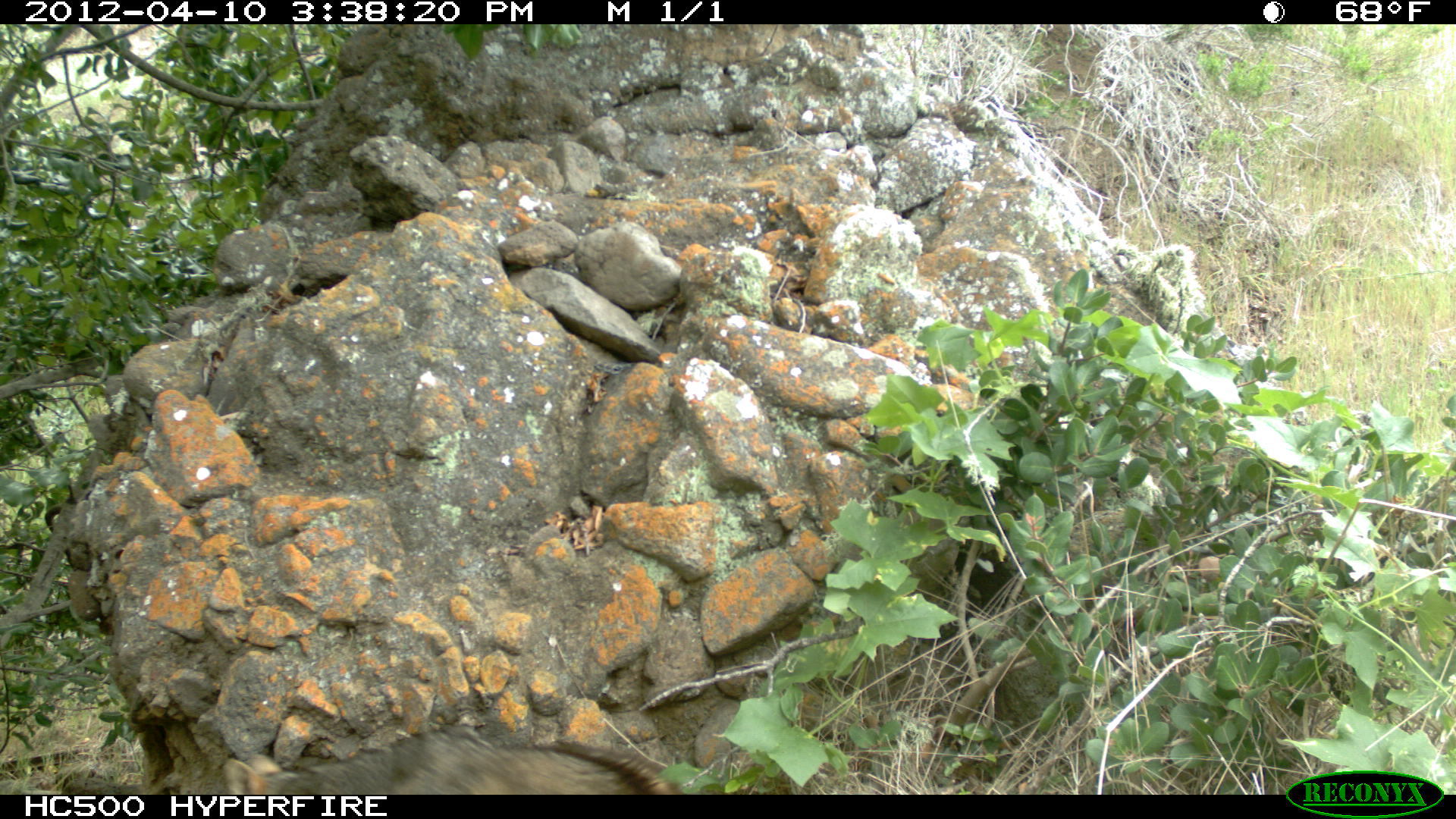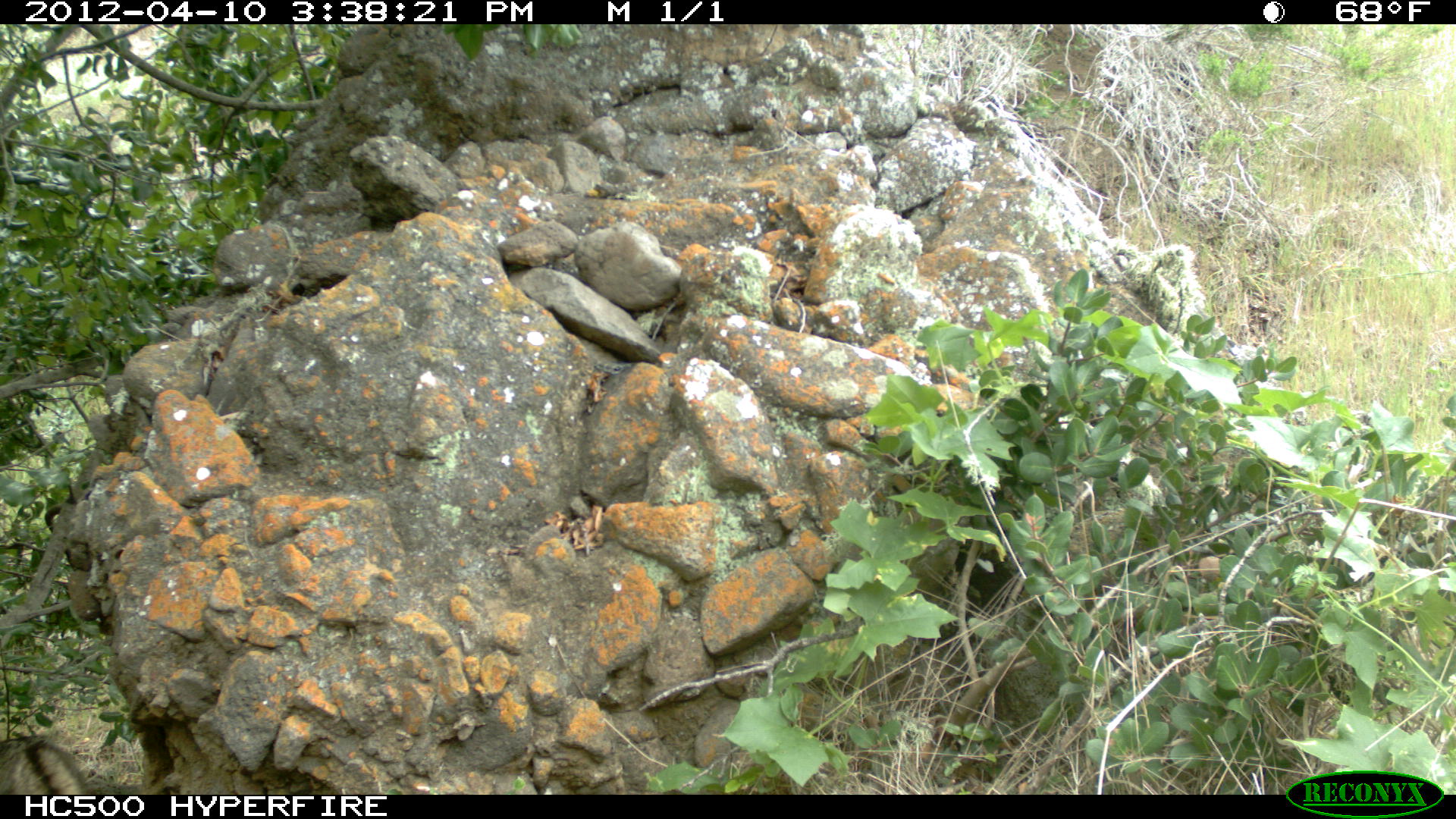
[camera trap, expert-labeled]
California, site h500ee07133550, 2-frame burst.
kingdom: Animalia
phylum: Chordata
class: Mammalia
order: Carnivora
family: Canidae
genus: Urocyon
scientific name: Urocyon littoralis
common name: island fox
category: fox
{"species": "fox (island fox) (Urocyon littoralis)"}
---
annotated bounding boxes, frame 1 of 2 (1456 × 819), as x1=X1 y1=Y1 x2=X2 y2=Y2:
fox: x1=265 y1=736 x2=661 y2=795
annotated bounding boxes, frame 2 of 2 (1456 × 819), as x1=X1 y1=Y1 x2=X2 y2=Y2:
fox: x1=0 y1=736 x2=86 y2=794